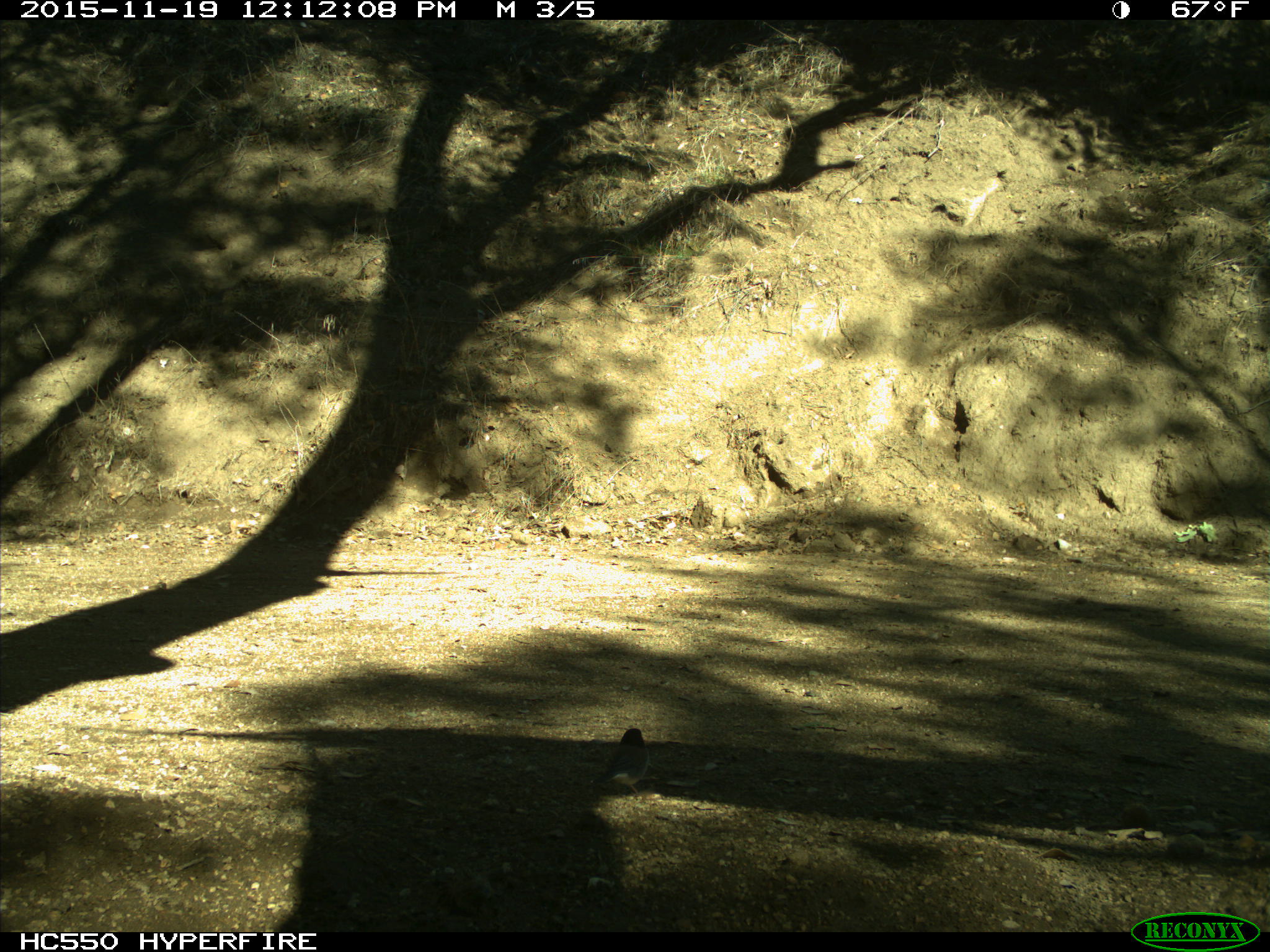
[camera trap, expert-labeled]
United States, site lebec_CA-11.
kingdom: Animalia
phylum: Chordata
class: Aves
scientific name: Aves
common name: birds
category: unidentified bird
Unidentified bird (birds) (Aves).